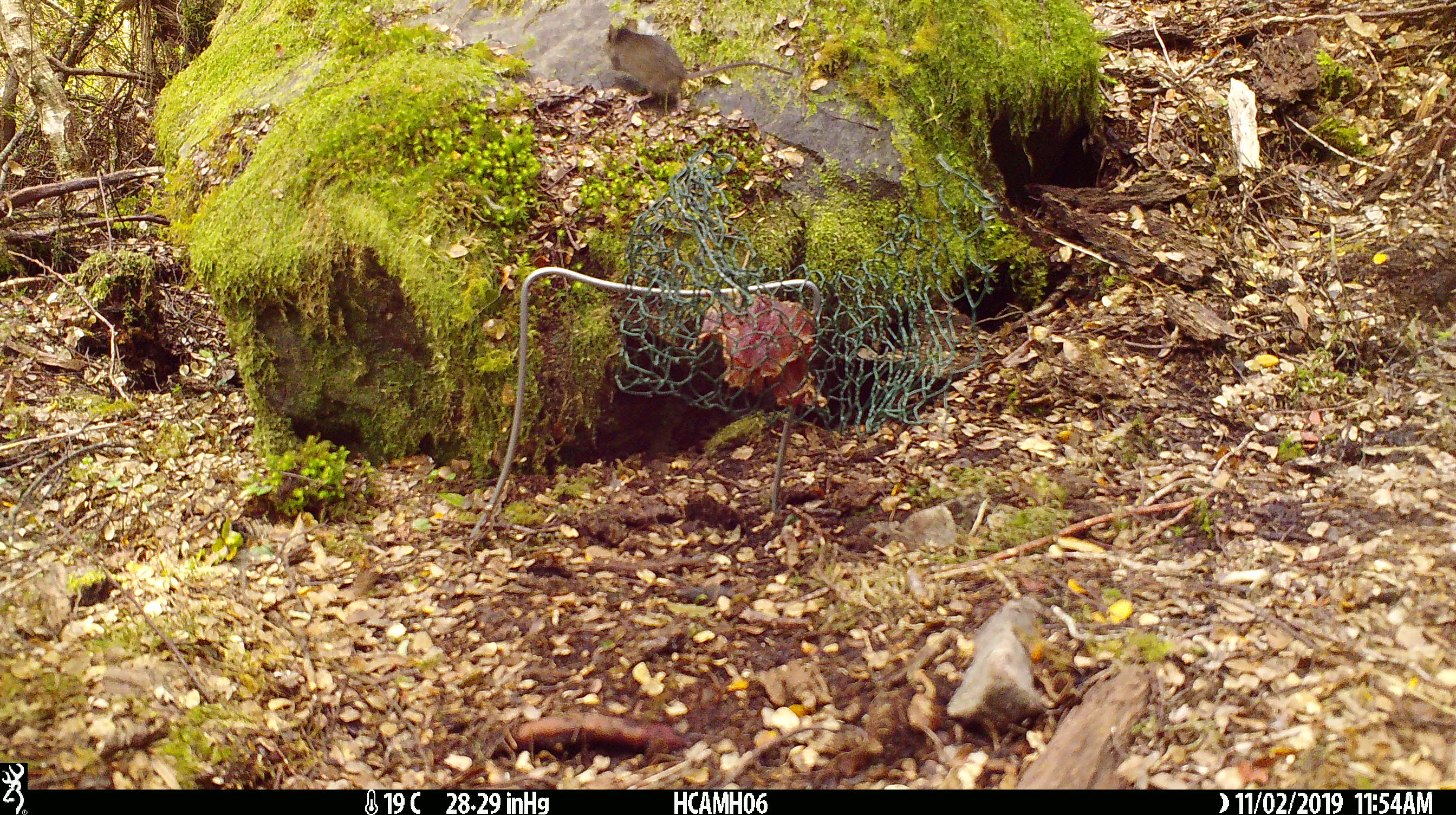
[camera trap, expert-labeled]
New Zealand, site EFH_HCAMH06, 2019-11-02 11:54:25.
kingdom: Animalia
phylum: Chordata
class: Mammalia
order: Rodentia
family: Muridae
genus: Mus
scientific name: Mus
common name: mouse